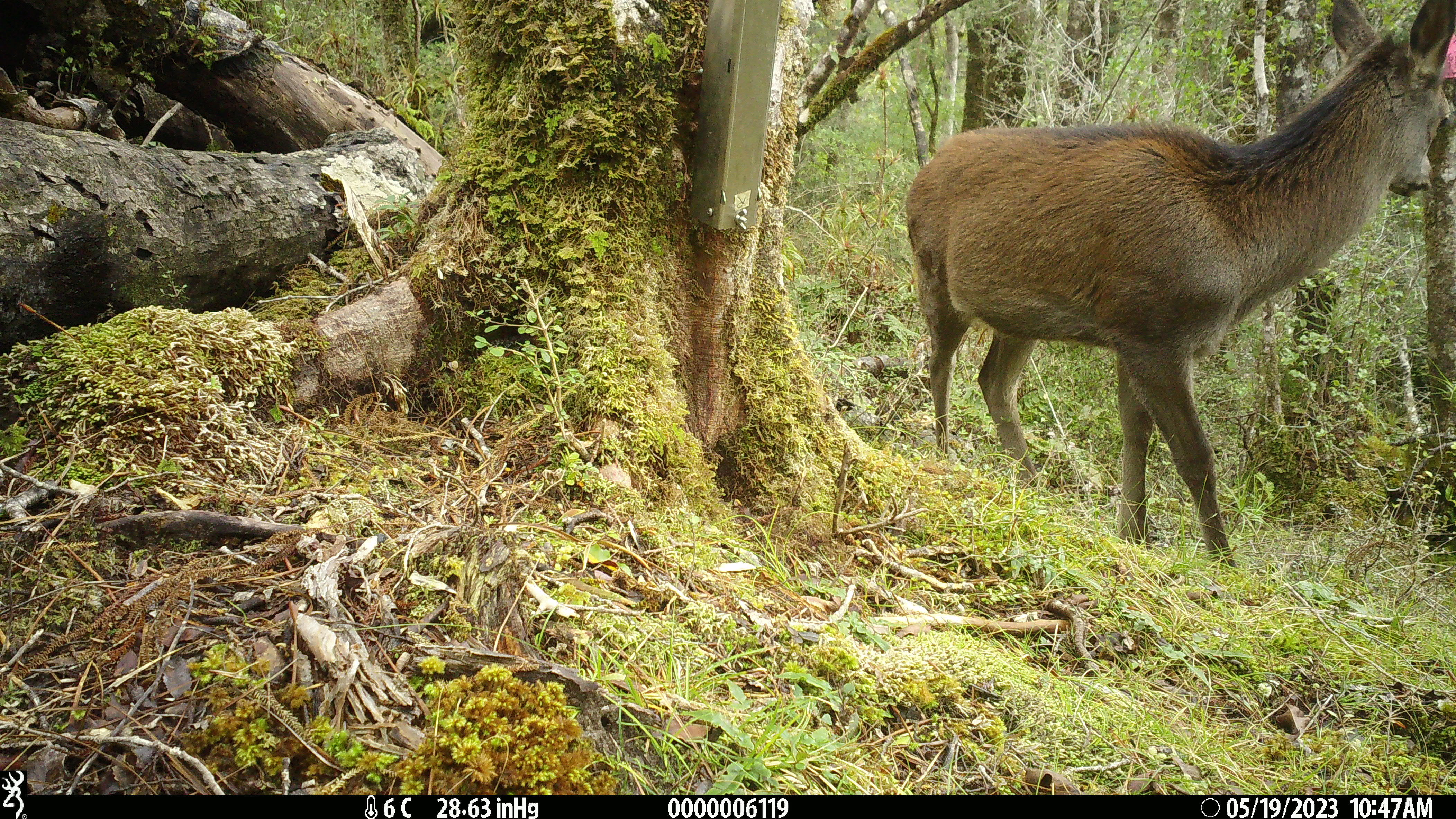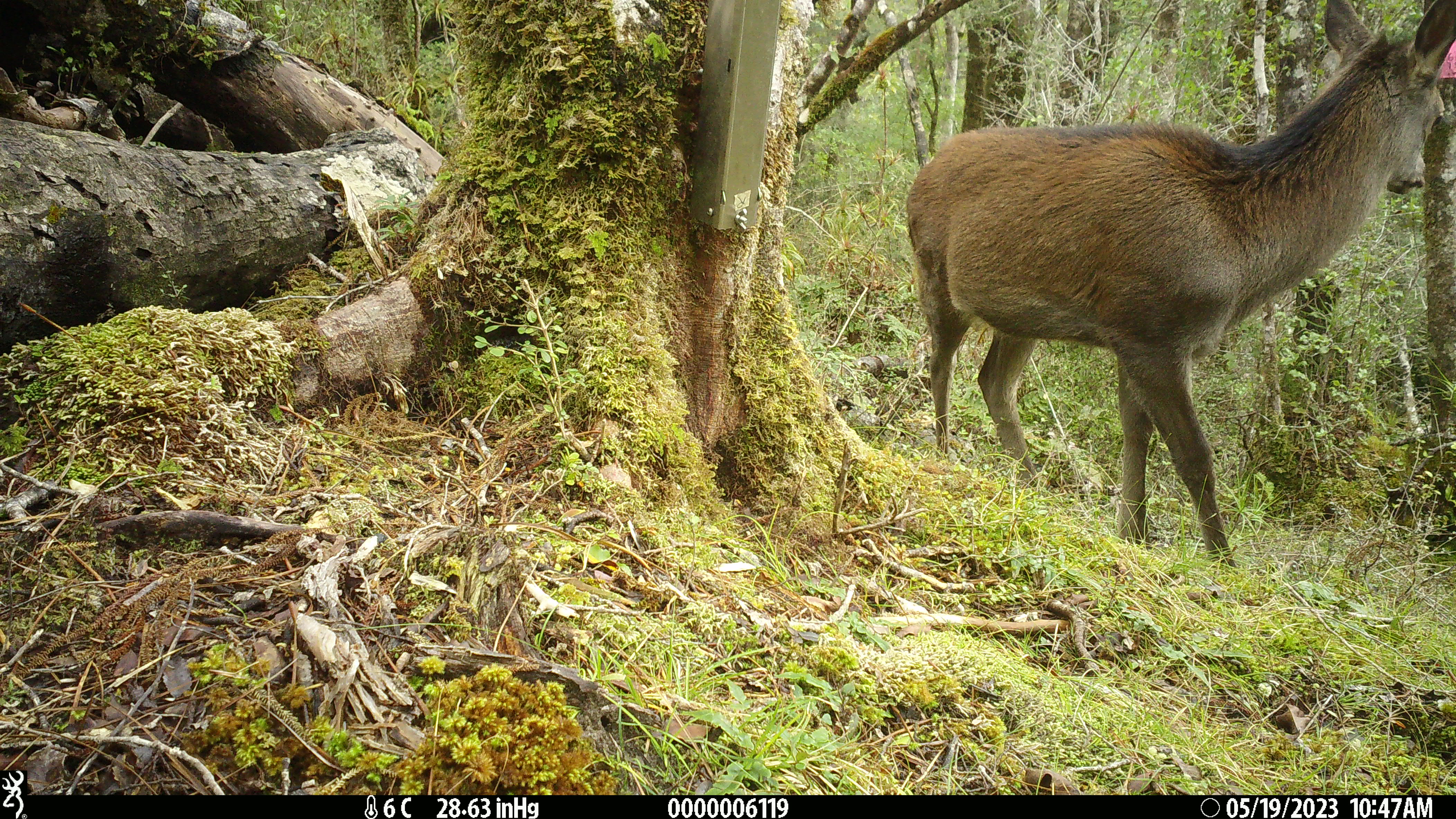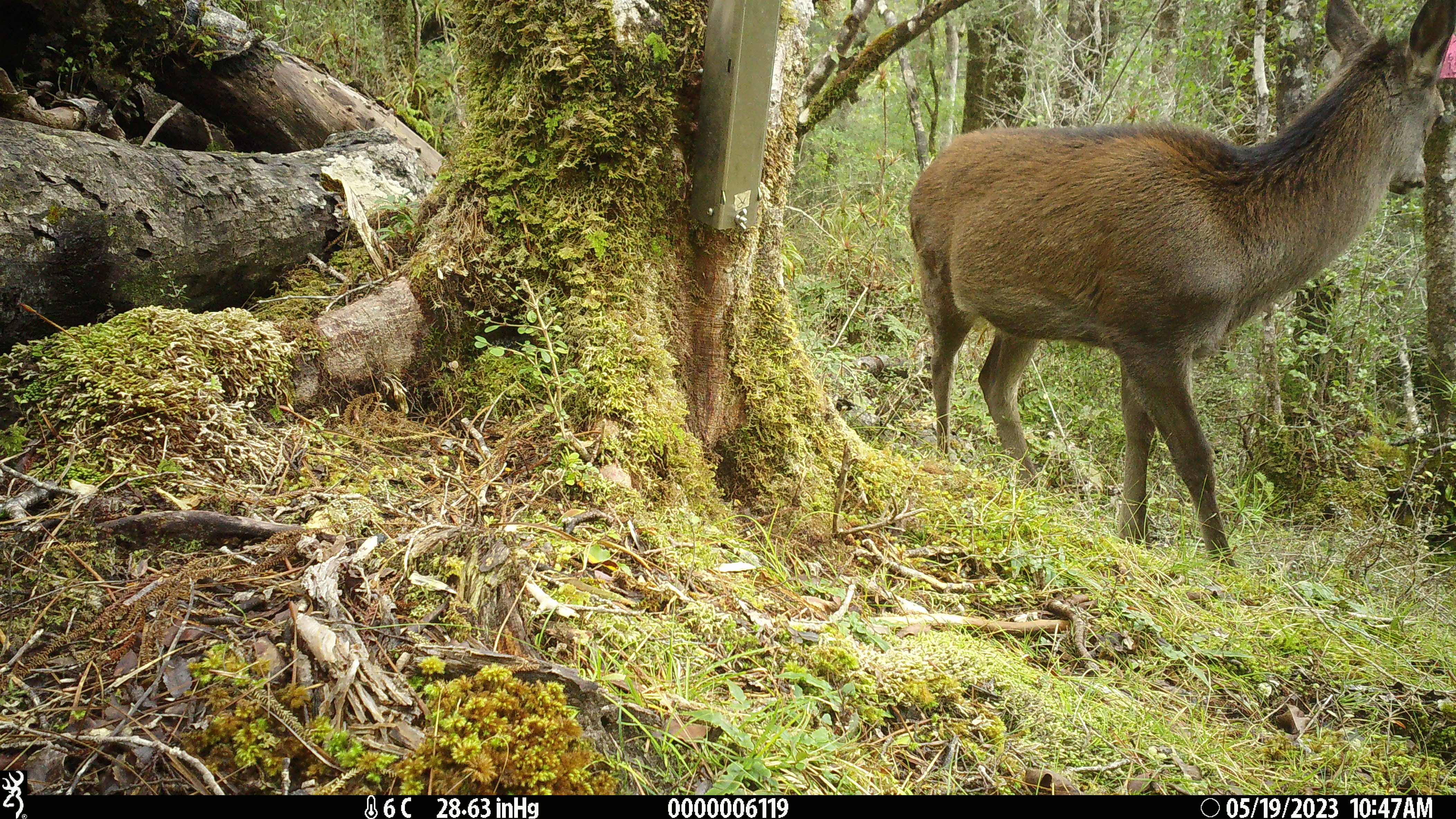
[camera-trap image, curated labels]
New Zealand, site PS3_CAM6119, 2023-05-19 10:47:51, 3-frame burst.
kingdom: Animalia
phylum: Chordata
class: Mammalia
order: Artiodactyla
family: Cervidae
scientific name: Cervidae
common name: deer